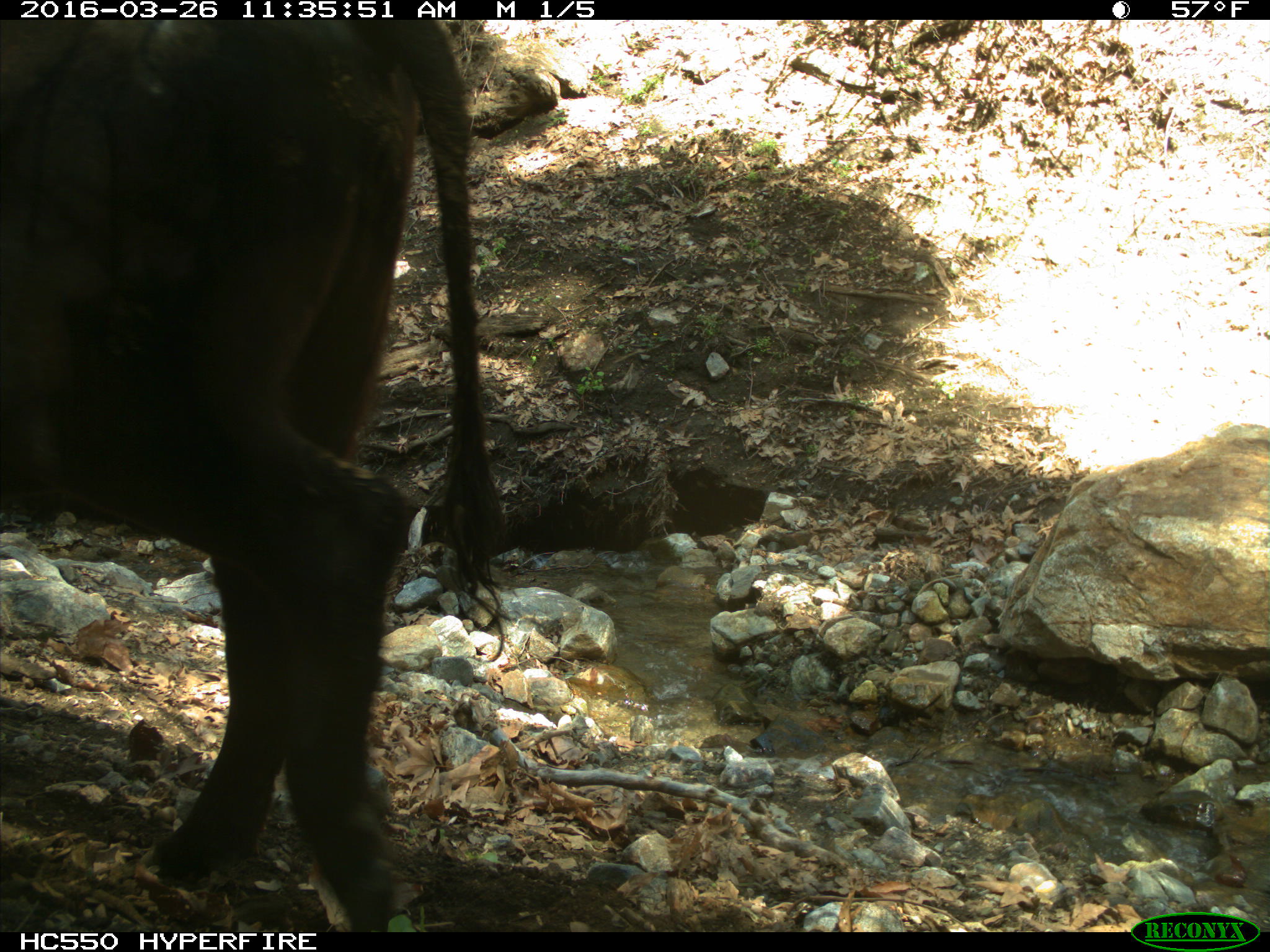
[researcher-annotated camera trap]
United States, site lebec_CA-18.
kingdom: Animalia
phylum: Chordata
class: Mammalia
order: Artiodactyla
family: Bovidae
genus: Bos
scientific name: Bos taurus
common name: domestic cow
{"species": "Bos taurus (domestic cow)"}